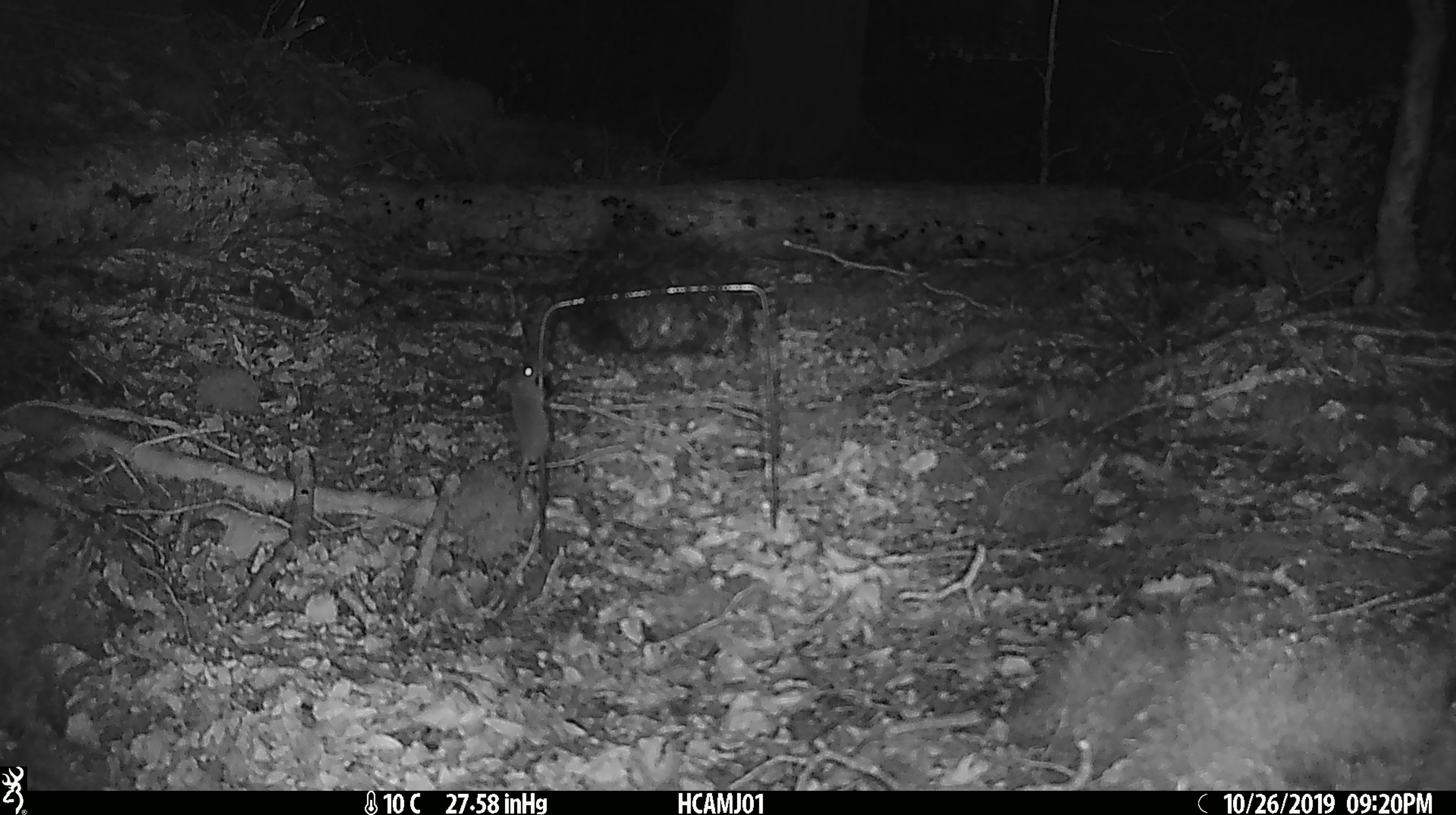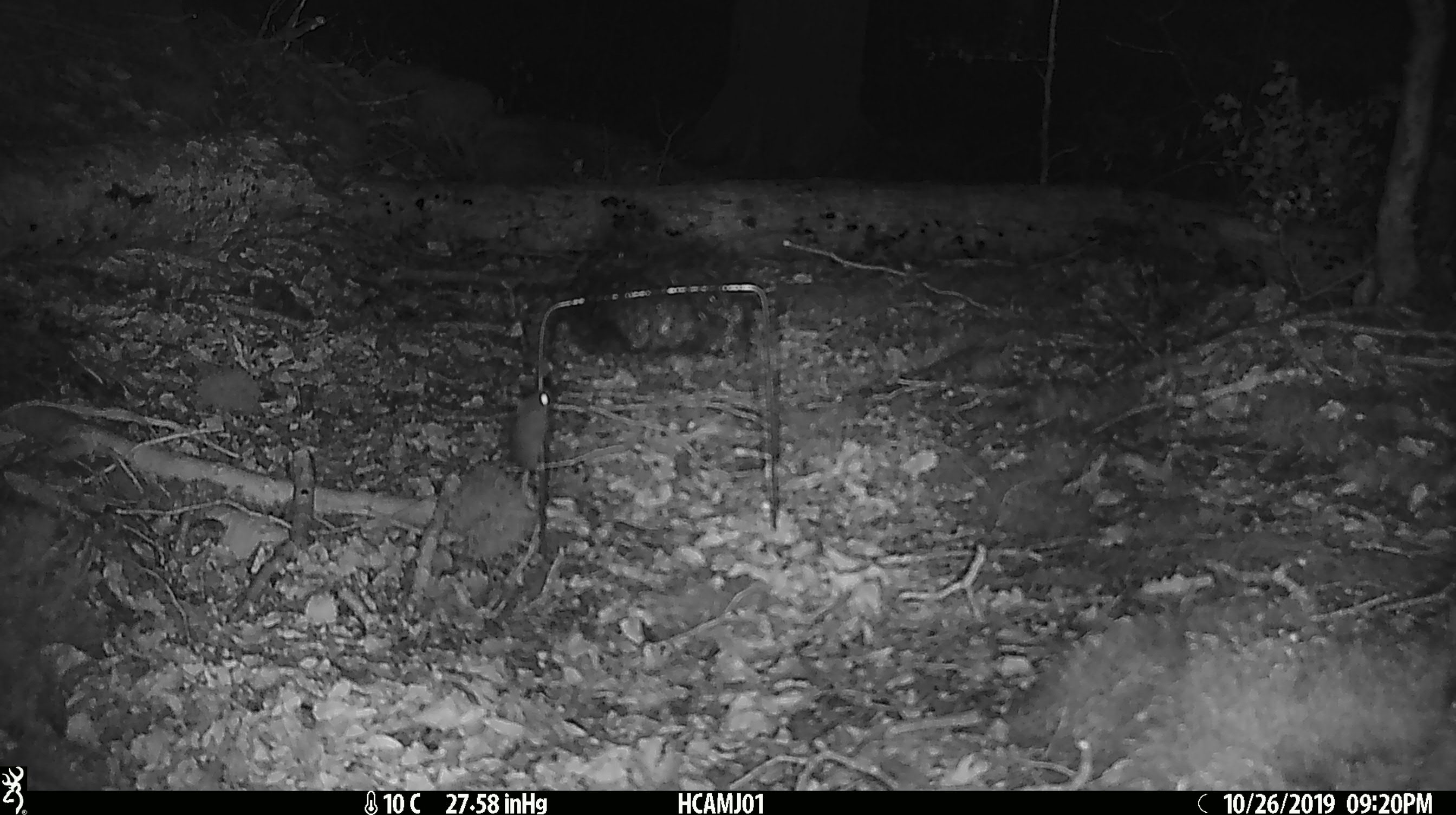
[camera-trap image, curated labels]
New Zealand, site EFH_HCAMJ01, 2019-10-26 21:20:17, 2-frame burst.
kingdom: Animalia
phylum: Chordata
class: Mammalia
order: Rodentia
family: Muridae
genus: Mus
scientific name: Mus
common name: mouse